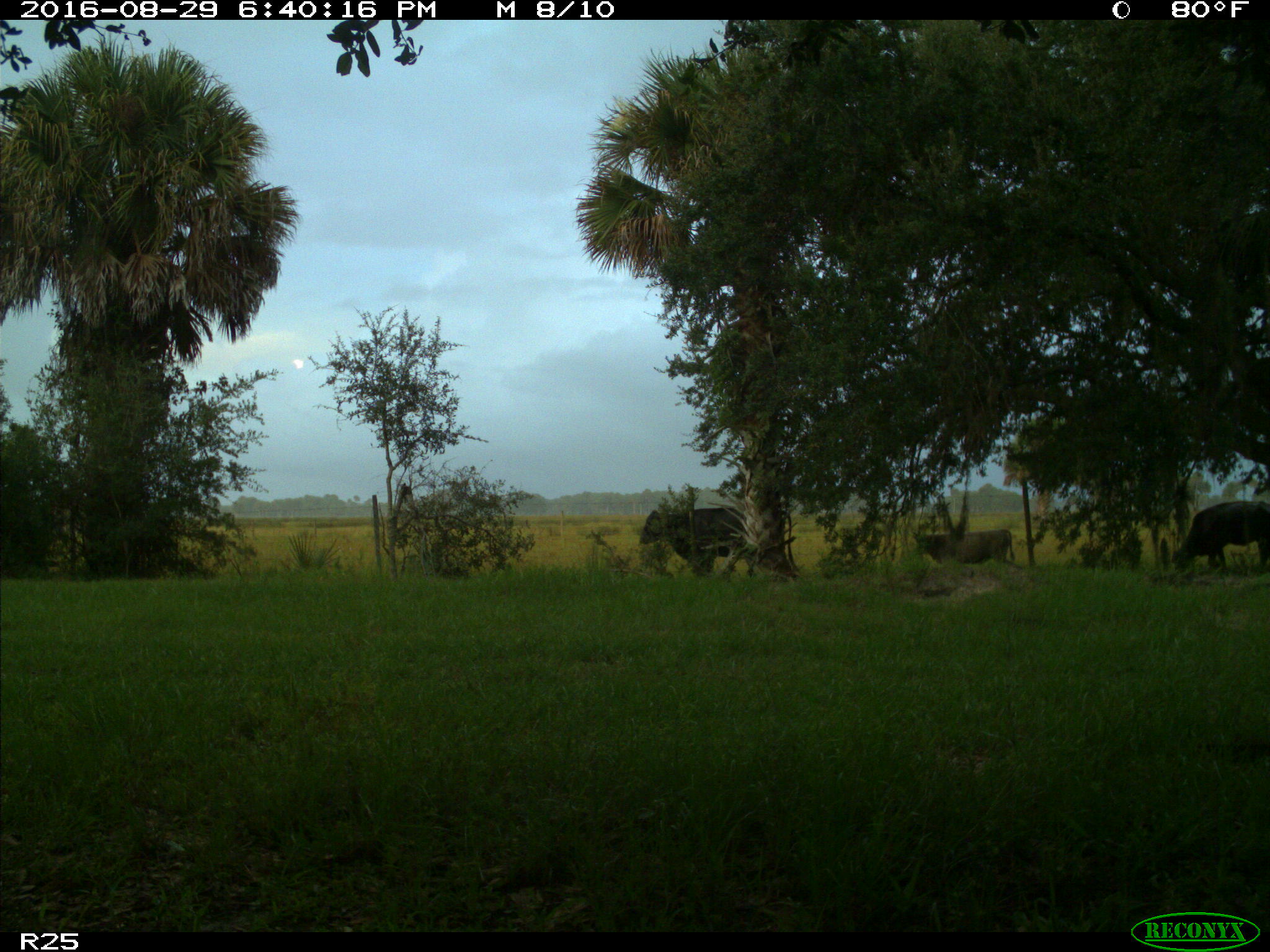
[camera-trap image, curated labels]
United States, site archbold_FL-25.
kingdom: Animalia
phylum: Chordata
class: Mammalia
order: Artiodactyla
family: Bovidae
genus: Bos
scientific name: Bos taurus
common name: domestic cow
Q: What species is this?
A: Bos taurus (domestic cow).